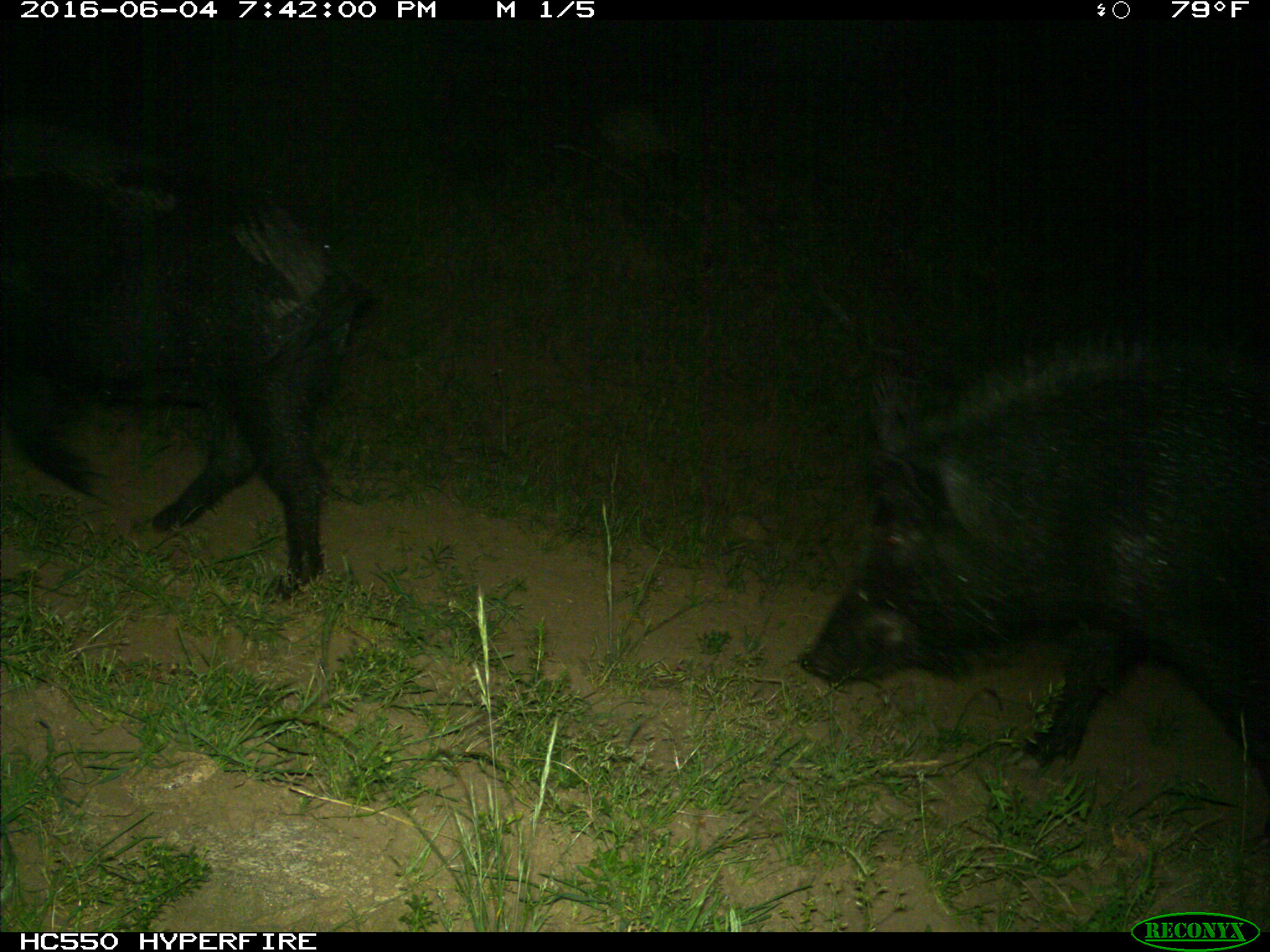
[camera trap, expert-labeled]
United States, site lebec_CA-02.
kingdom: Animalia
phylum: Chordata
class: Mammalia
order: Artiodactyla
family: Suidae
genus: Sus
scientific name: Sus scrofa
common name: wild boar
Sus scrofa (wild boar).